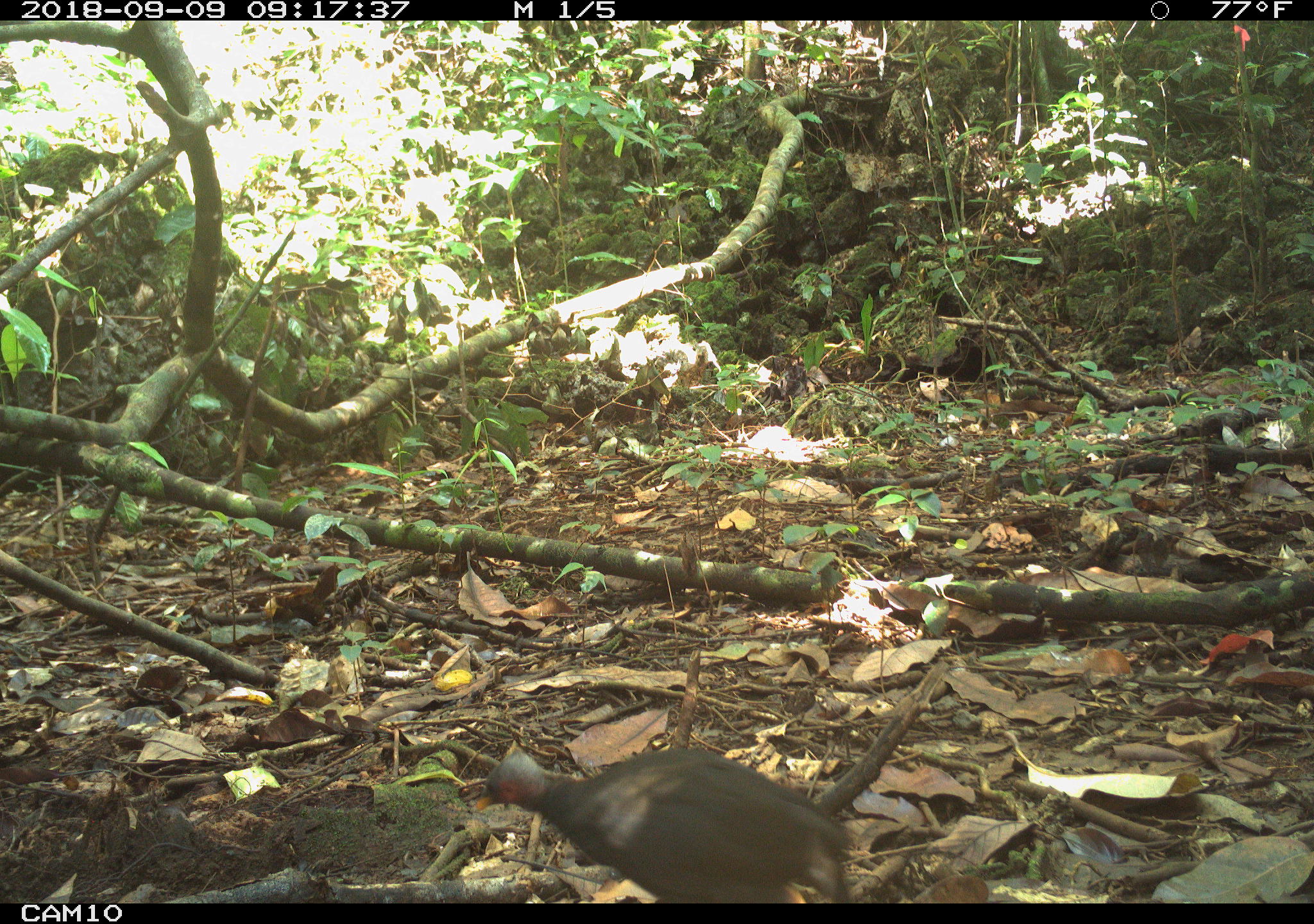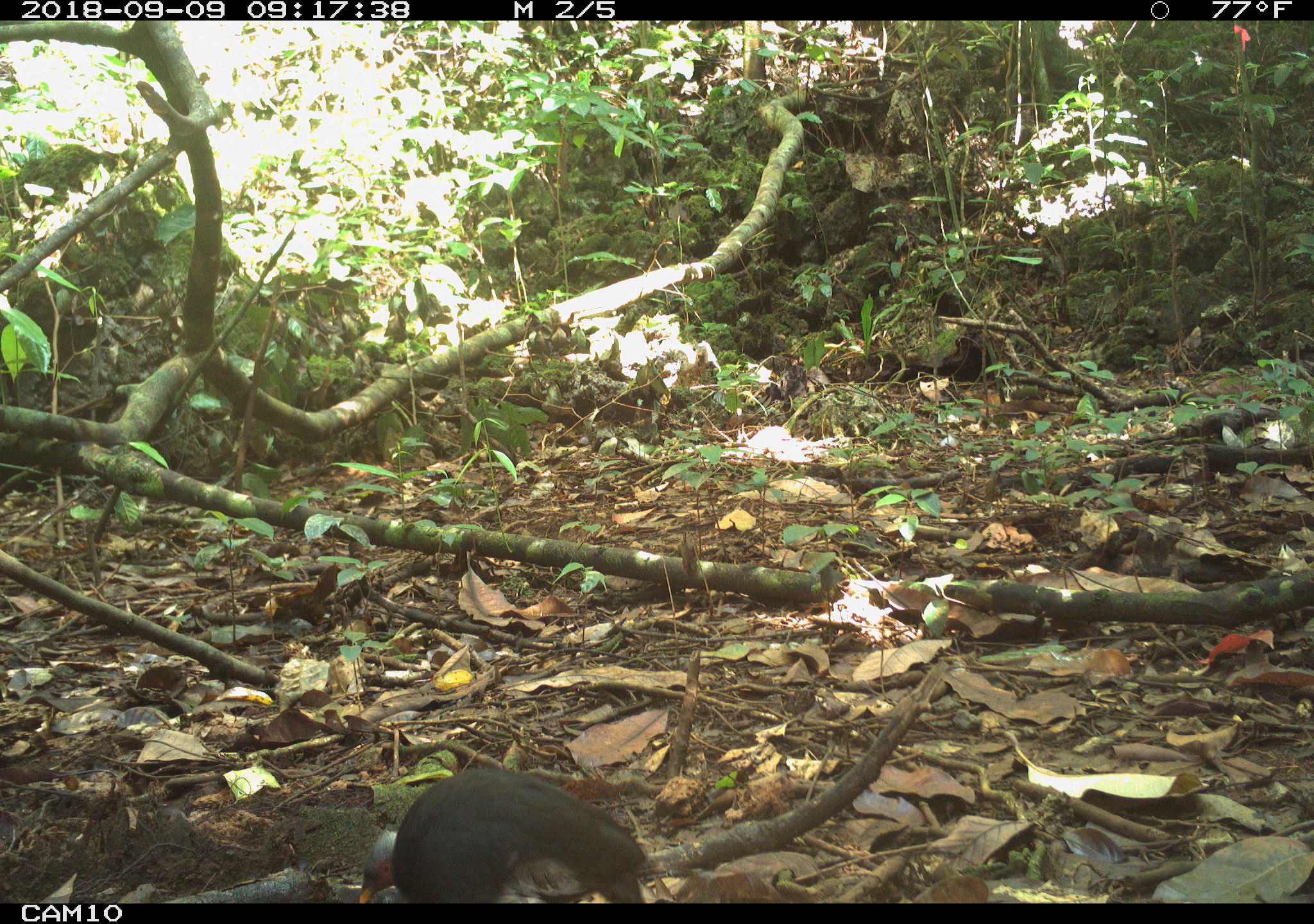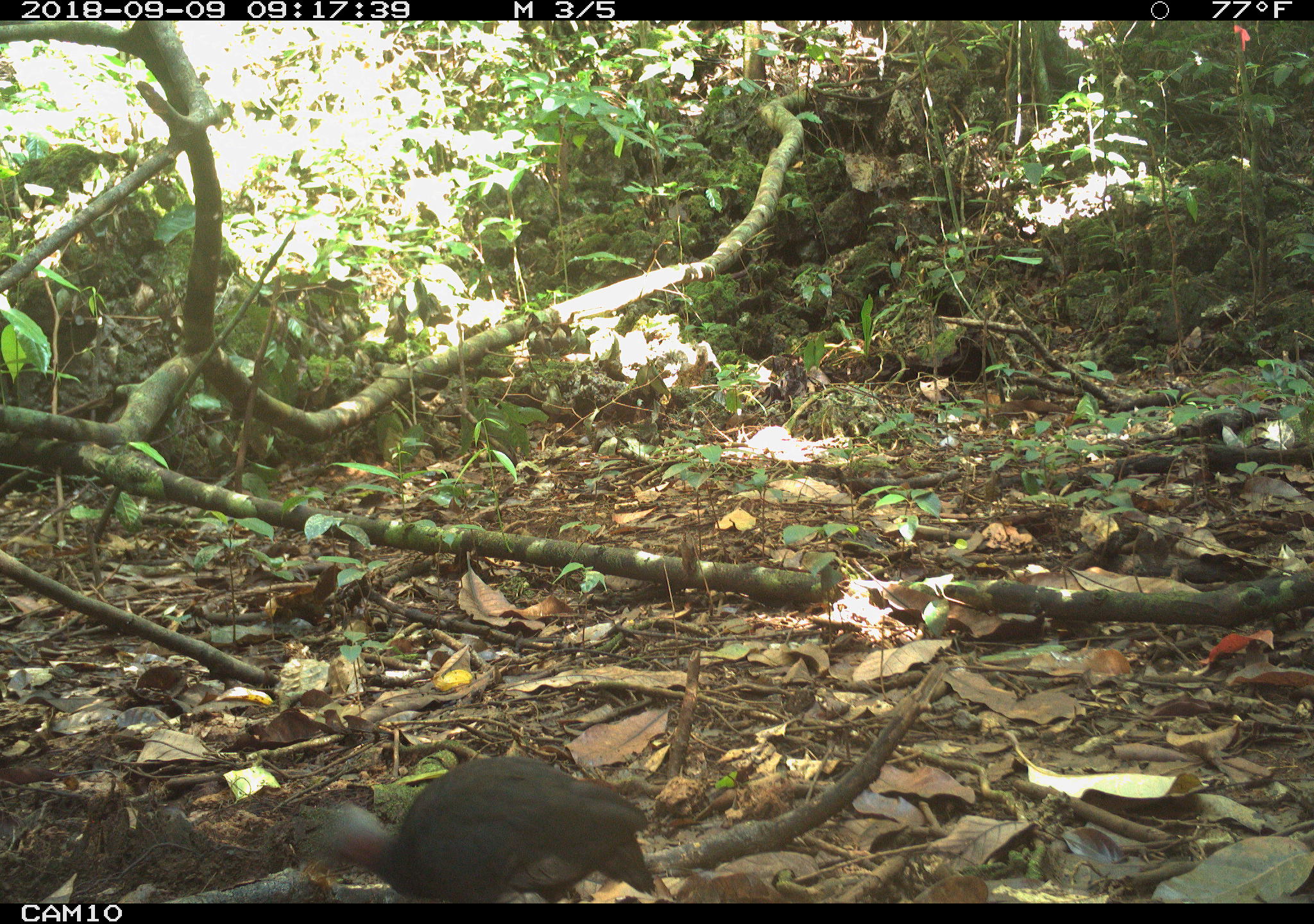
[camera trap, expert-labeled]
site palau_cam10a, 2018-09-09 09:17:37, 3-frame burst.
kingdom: Animalia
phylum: Chordata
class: Aves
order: Galliformes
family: Megapodiidae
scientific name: Megapodiidae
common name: megapode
Megapode (Megapodiidae).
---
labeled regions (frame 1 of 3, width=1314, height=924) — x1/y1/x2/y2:
megapode: 464/740/859/905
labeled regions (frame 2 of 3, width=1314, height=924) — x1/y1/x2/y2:
megapode: 351/766/652/902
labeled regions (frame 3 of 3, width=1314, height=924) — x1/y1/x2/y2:
megapode: 307/756/665/902